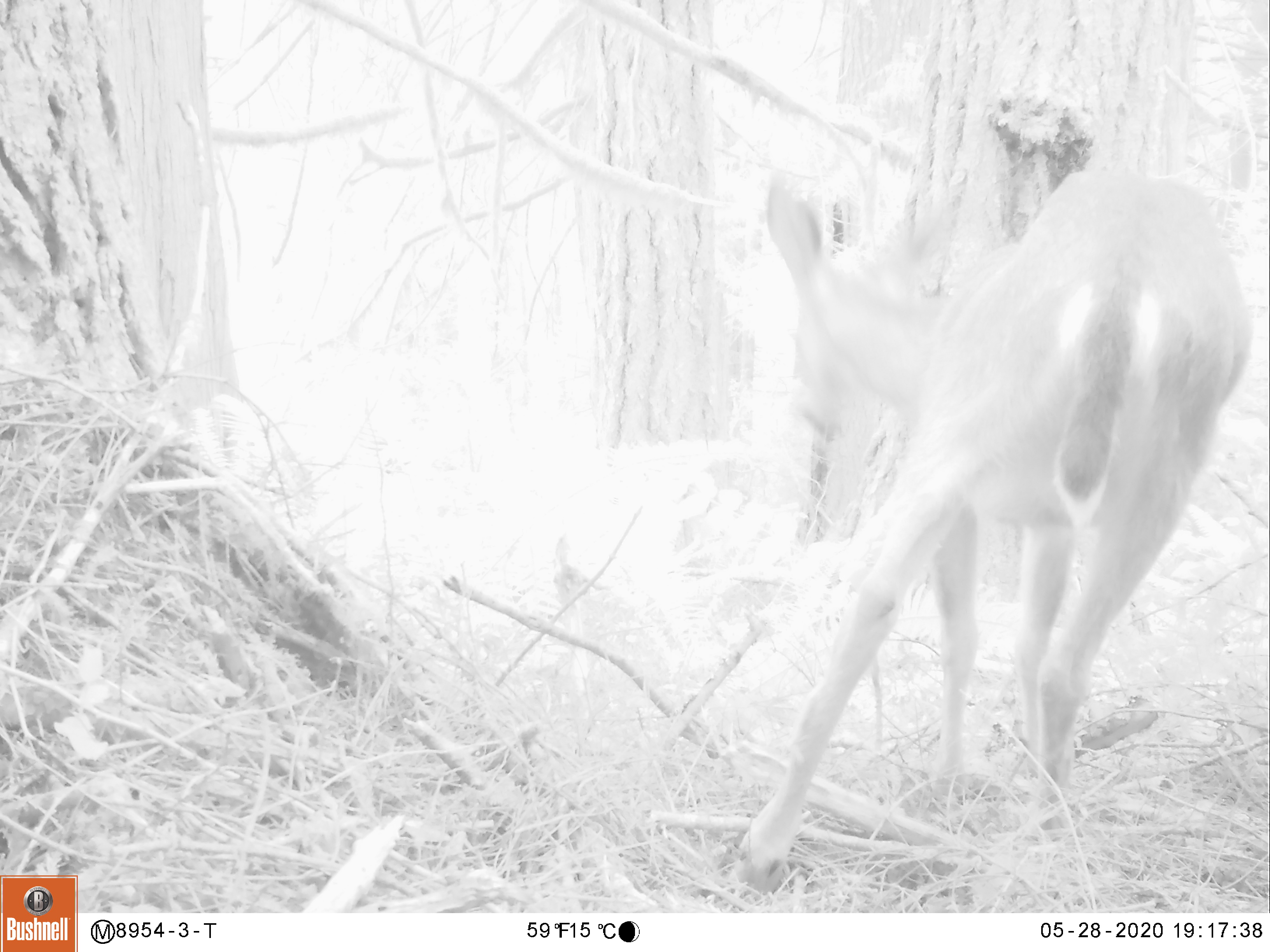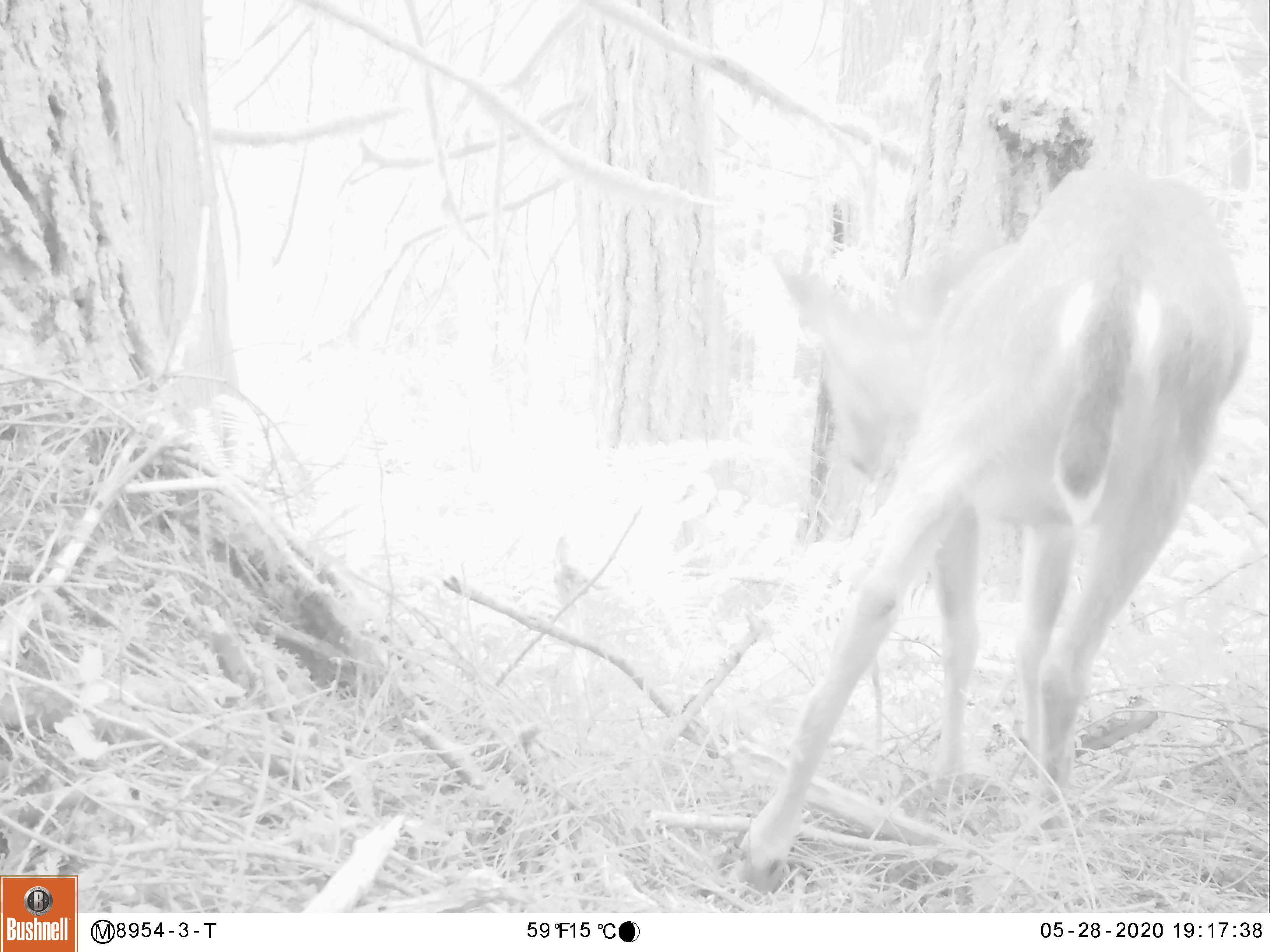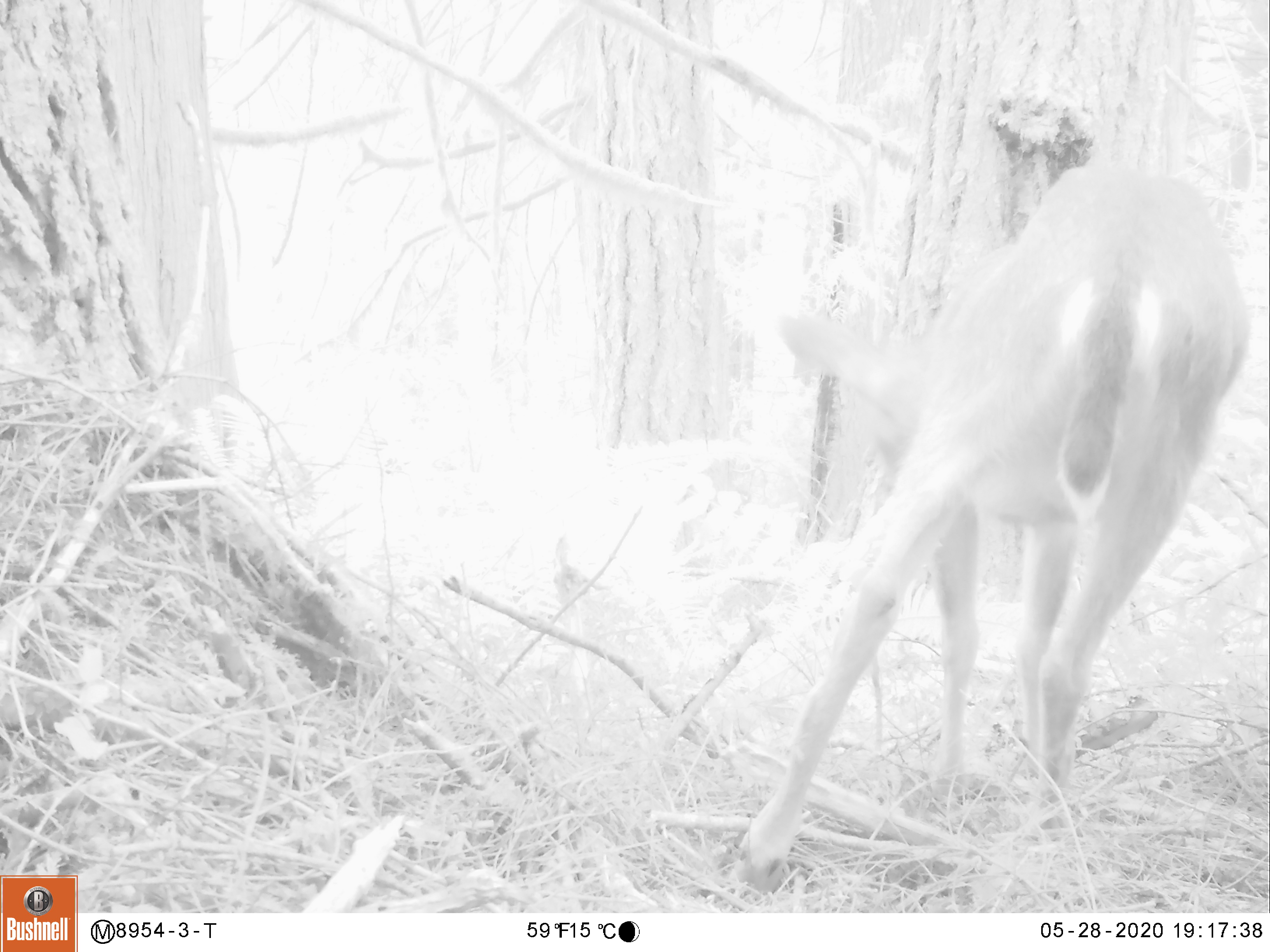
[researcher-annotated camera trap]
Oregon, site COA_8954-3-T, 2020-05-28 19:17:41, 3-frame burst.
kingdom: Animalia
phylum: Chordata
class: Mammalia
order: Artiodactyla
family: Cervidae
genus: Odocoileus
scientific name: Odocoileus hemionus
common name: black-tailed deer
Black-tailed deer (Odocoileus hemionus).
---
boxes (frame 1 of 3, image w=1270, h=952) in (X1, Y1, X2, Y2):
black-tailed deer: (737, 166, 1253, 886)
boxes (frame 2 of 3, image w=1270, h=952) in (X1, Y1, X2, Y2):
black-tailed deer: (708, 153, 1255, 895)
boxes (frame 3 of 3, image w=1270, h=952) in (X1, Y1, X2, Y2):
black-tailed deer: (715, 150, 1262, 889)